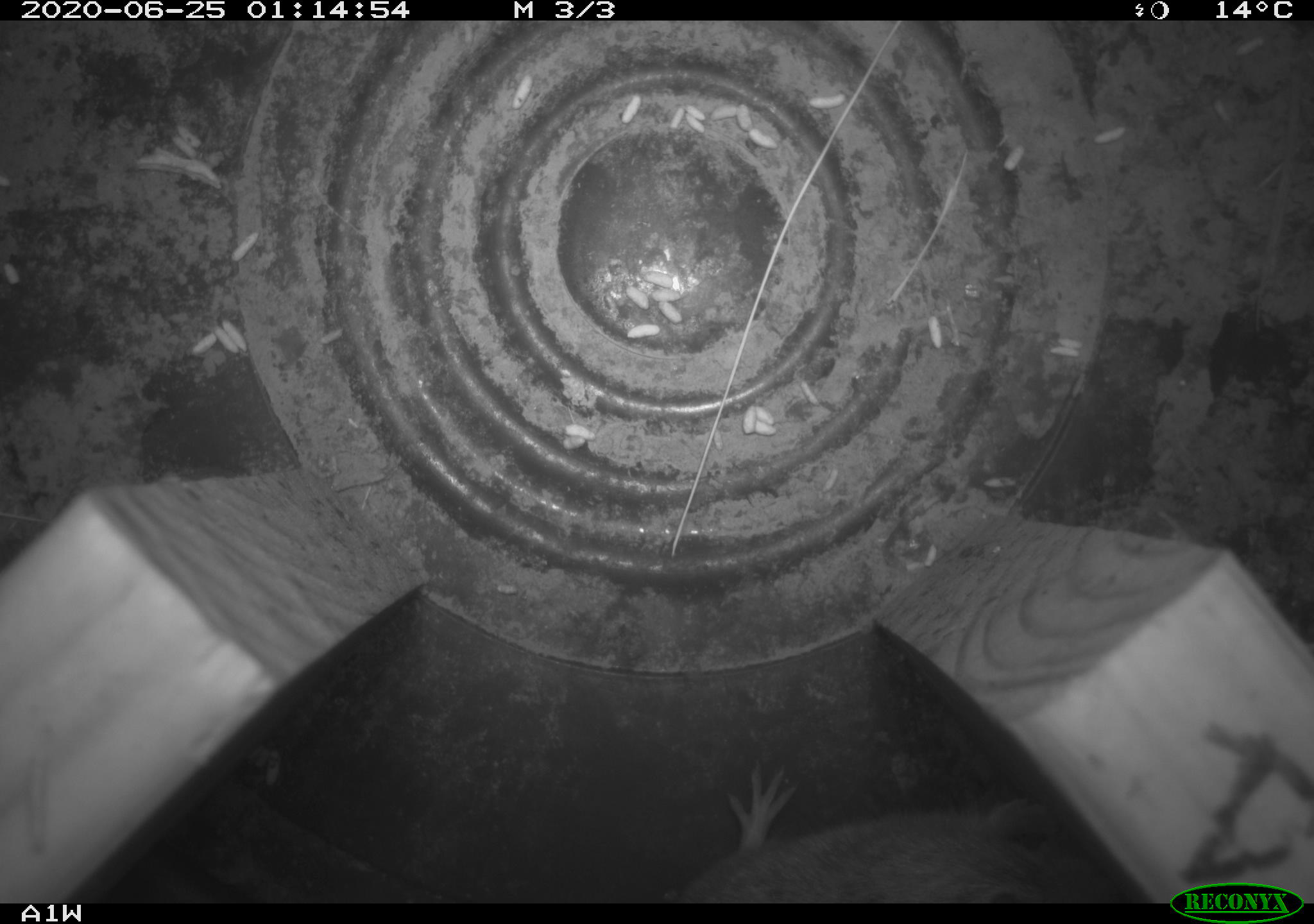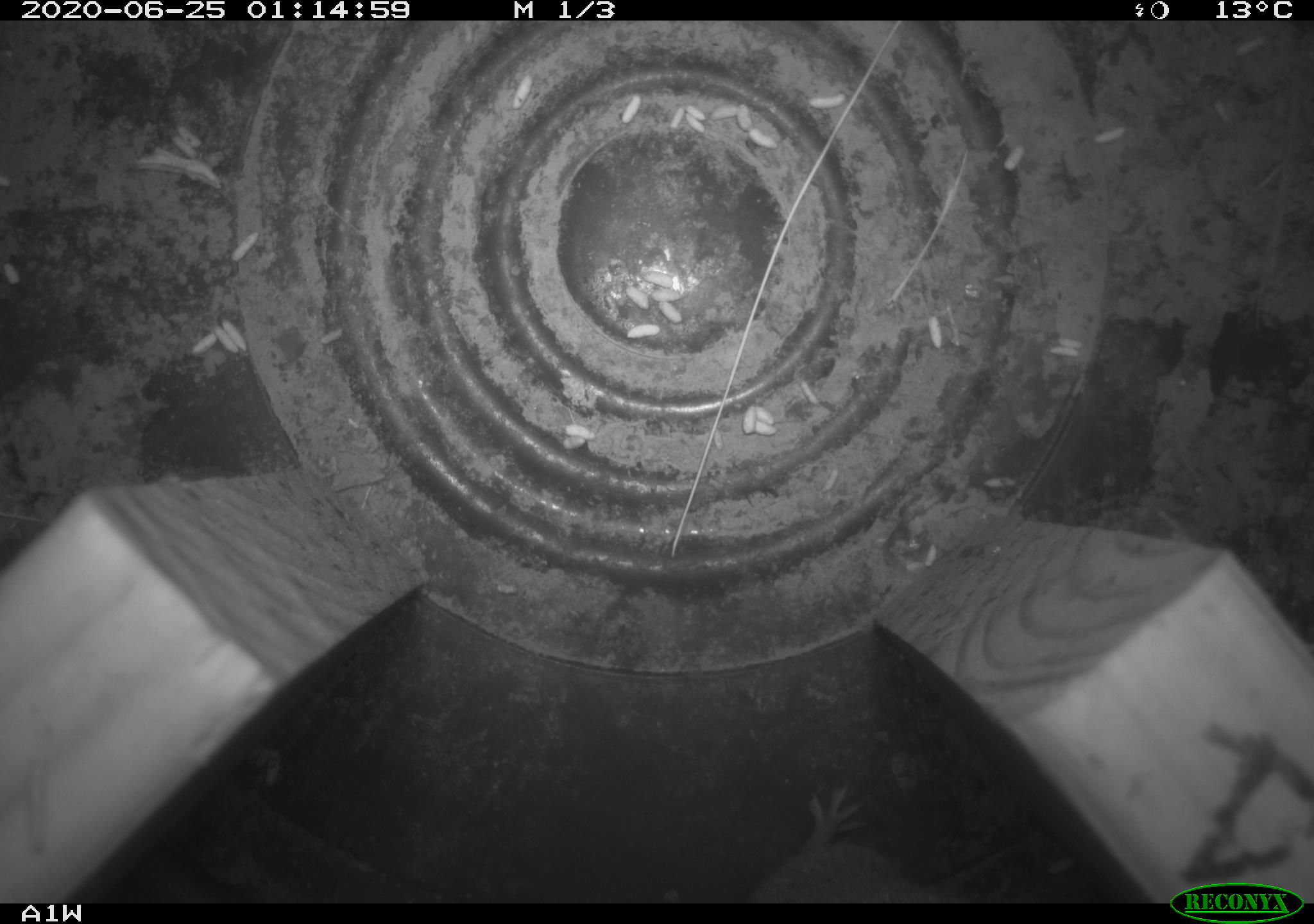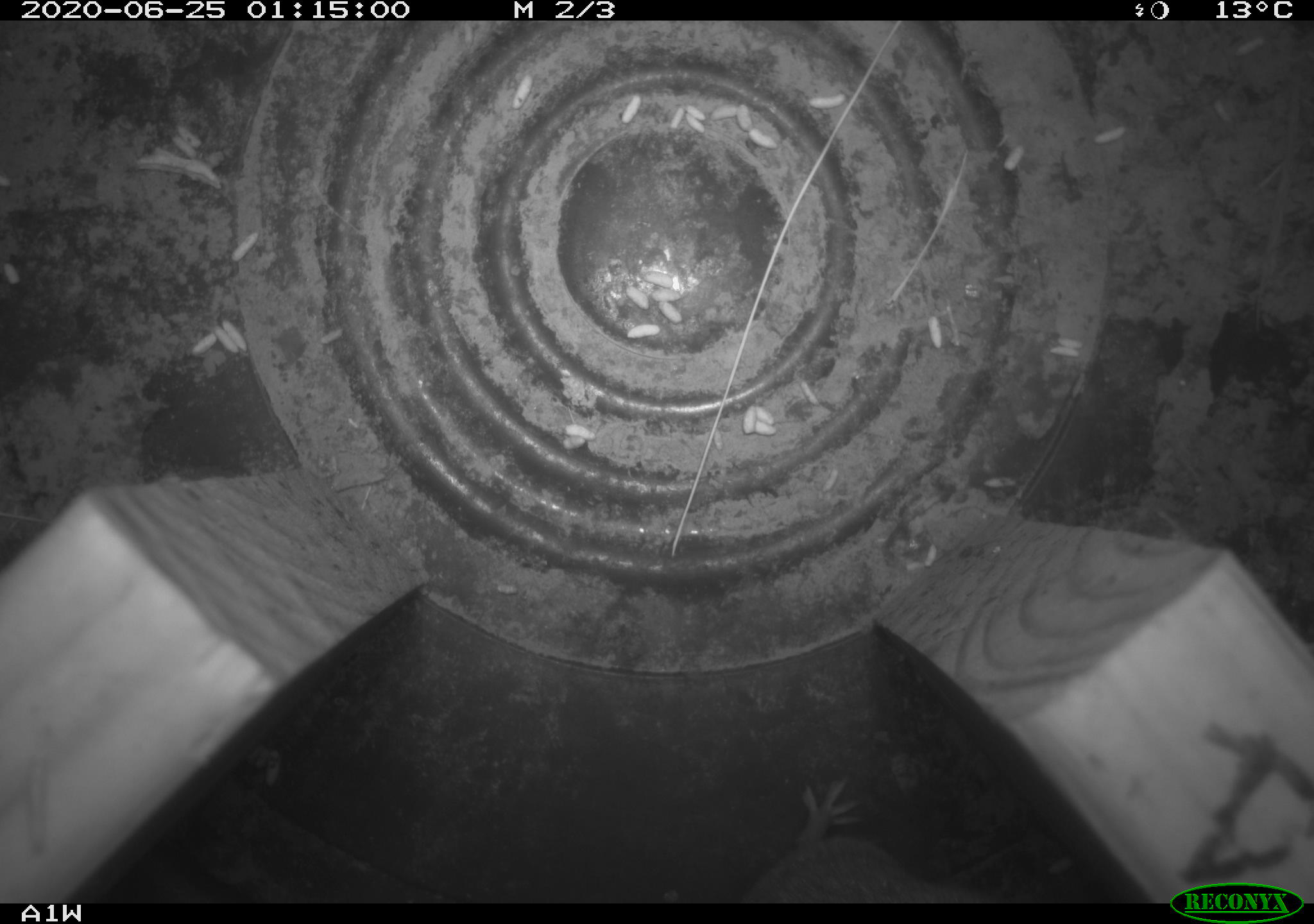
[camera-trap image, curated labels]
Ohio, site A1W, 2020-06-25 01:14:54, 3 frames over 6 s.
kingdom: Animalia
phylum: Chordata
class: Mammalia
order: Rodentia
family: Cricetidae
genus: Microtus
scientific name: Microtus pennsylvanicus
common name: meadow vole